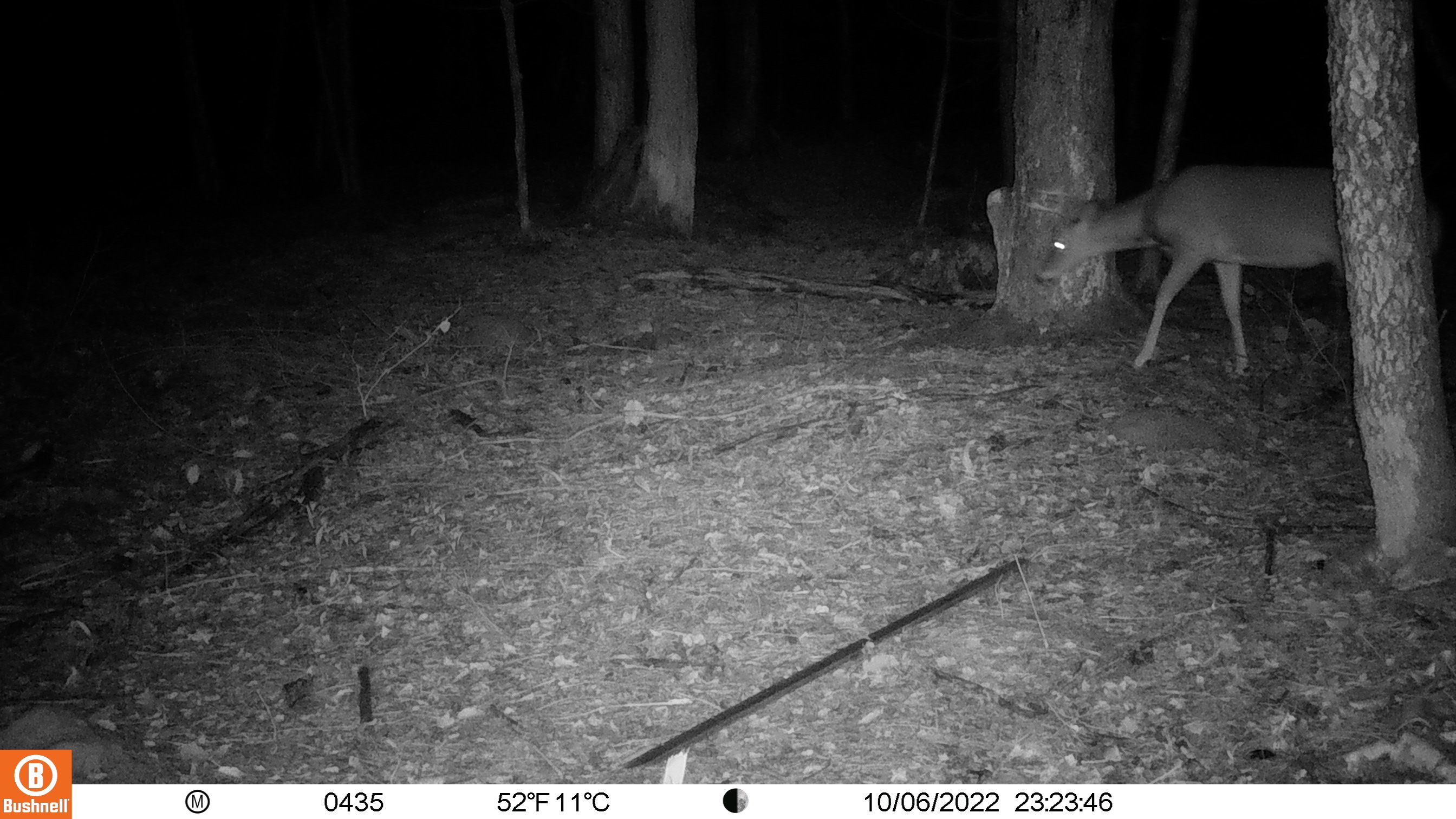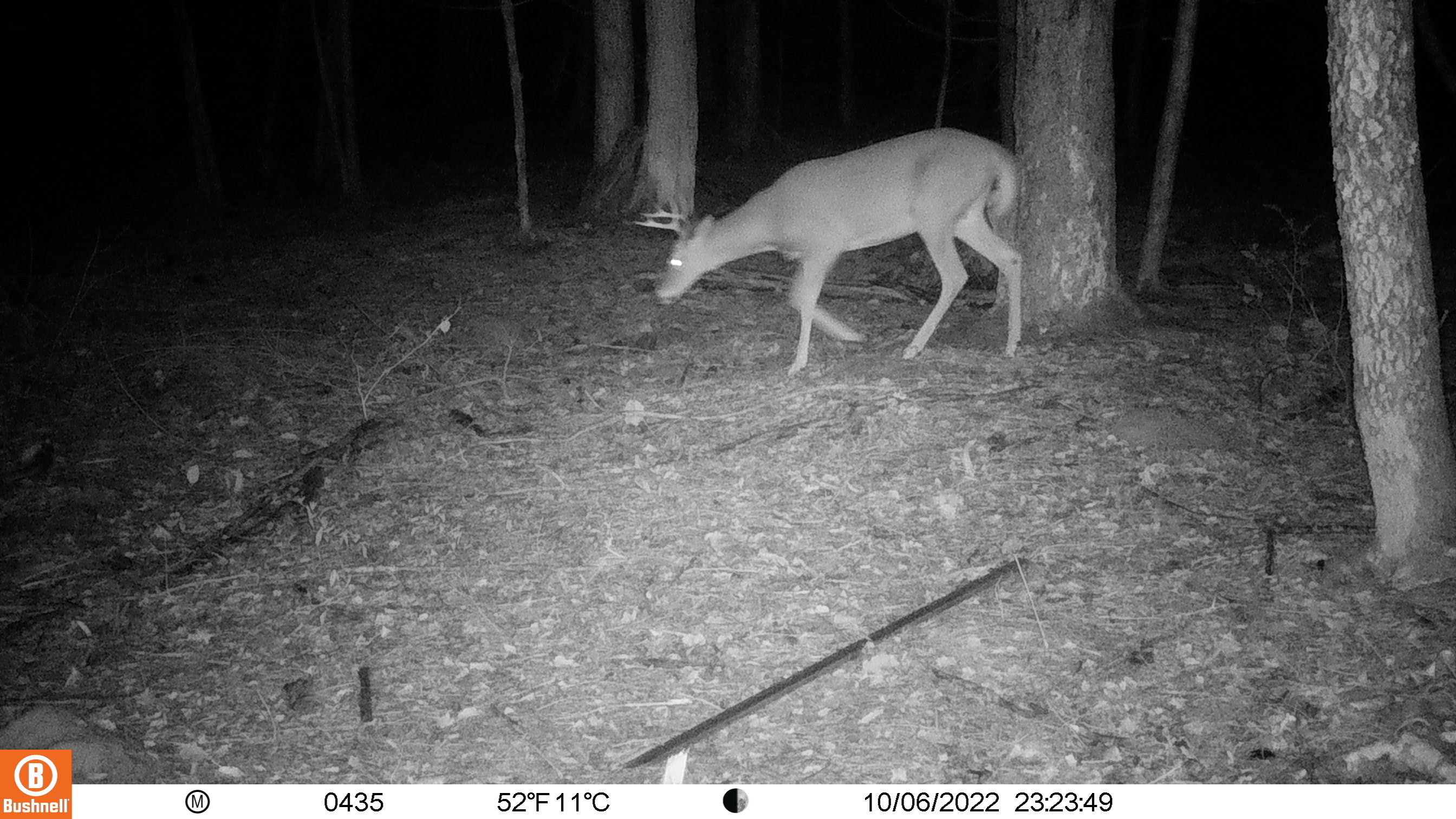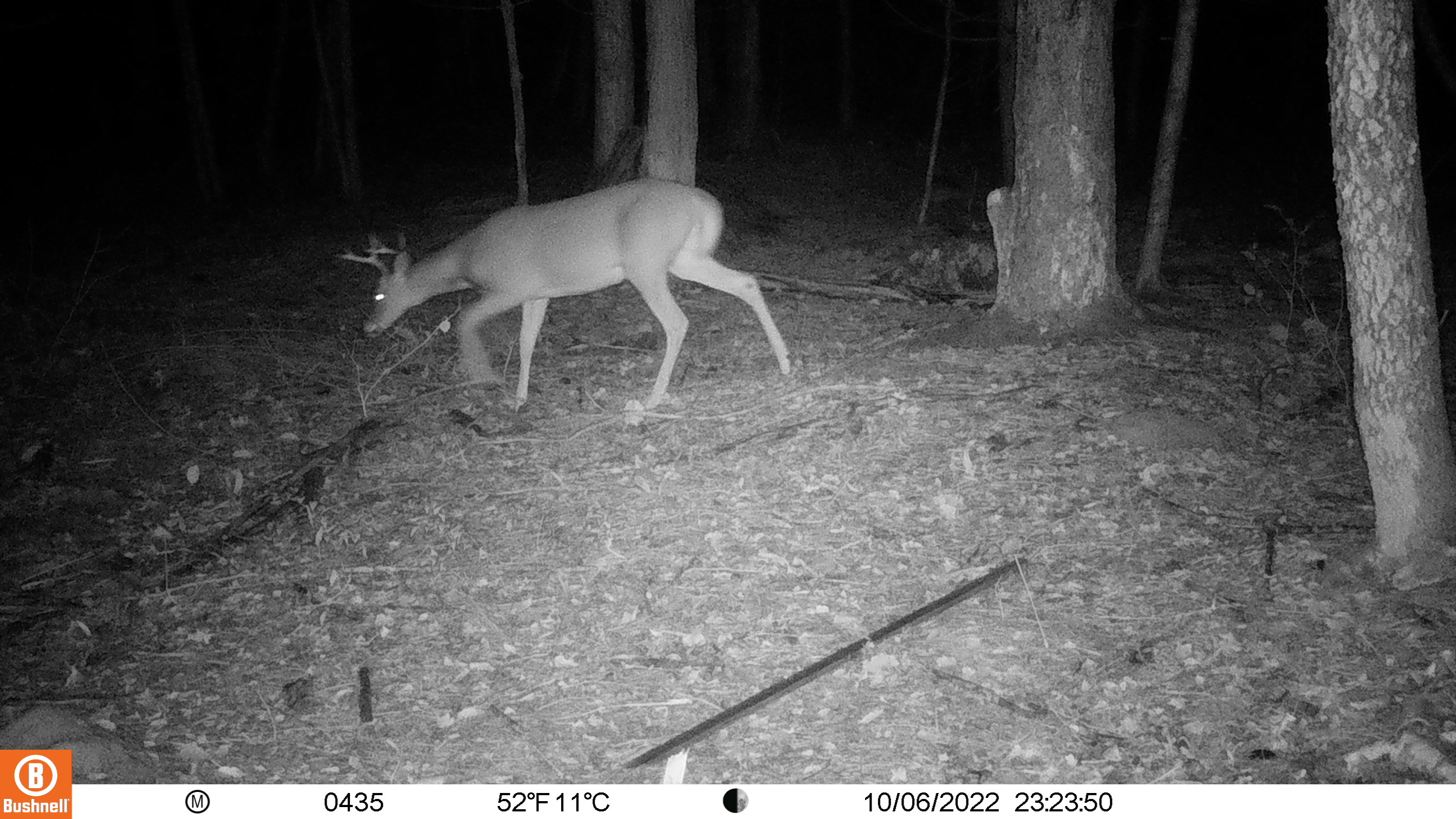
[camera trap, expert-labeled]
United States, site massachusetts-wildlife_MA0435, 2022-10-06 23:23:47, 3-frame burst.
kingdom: Animalia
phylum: Chordata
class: Mammalia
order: Artiodactyla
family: Cervidae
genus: Odocoileus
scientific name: Odocoileus virginianus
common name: white-tailed deer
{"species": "white-tailed deer (Odocoileus virginianus)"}